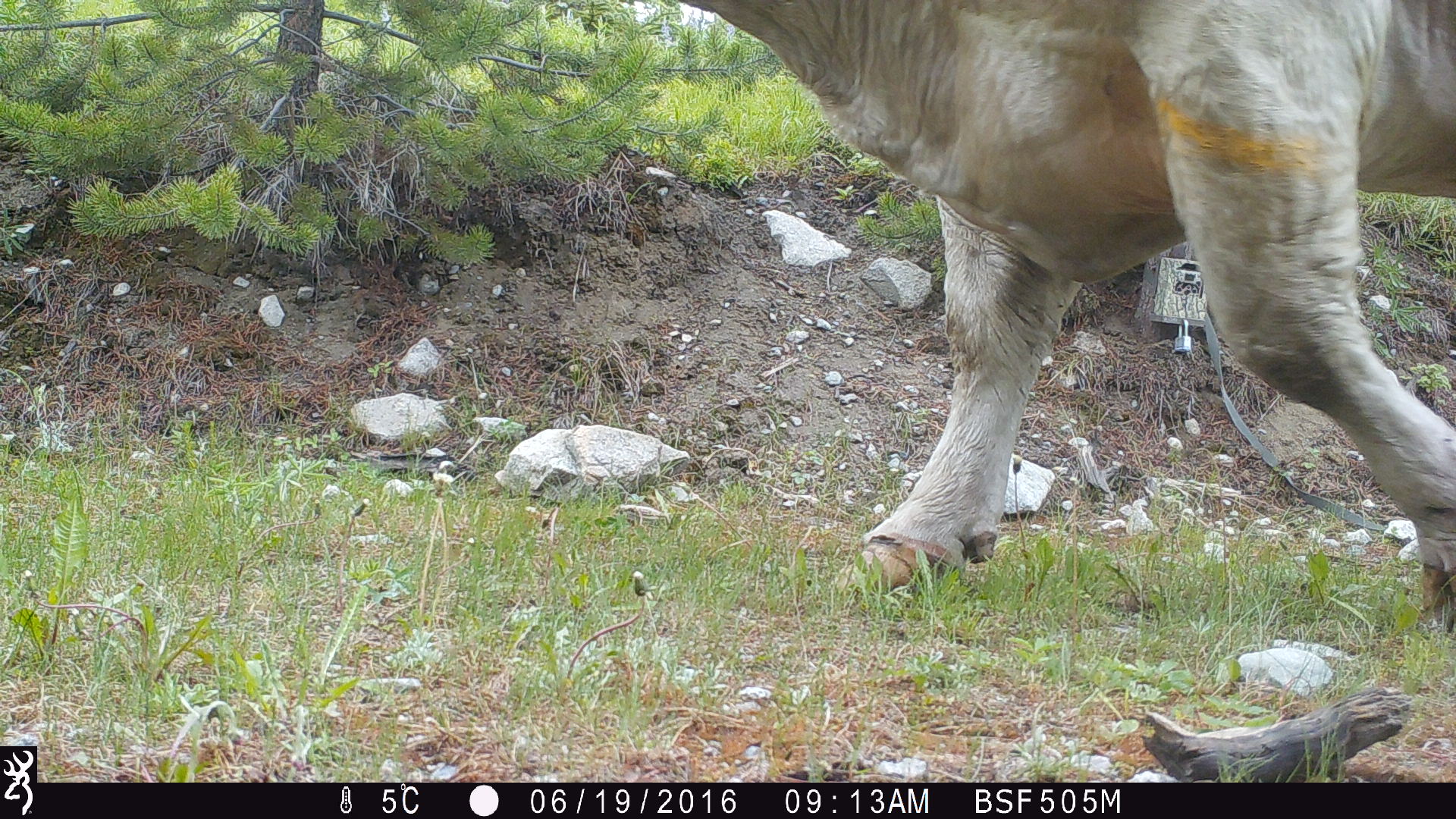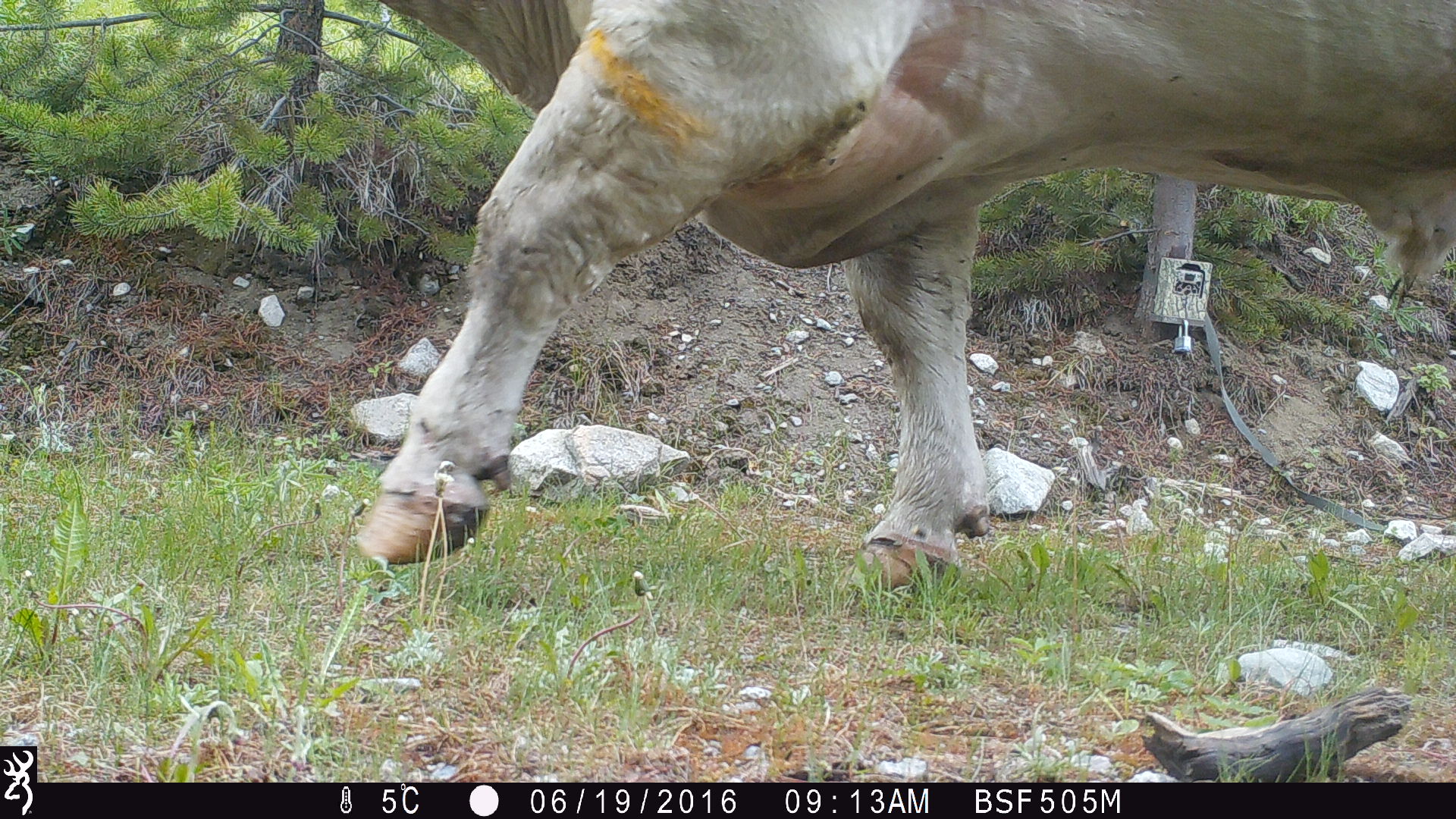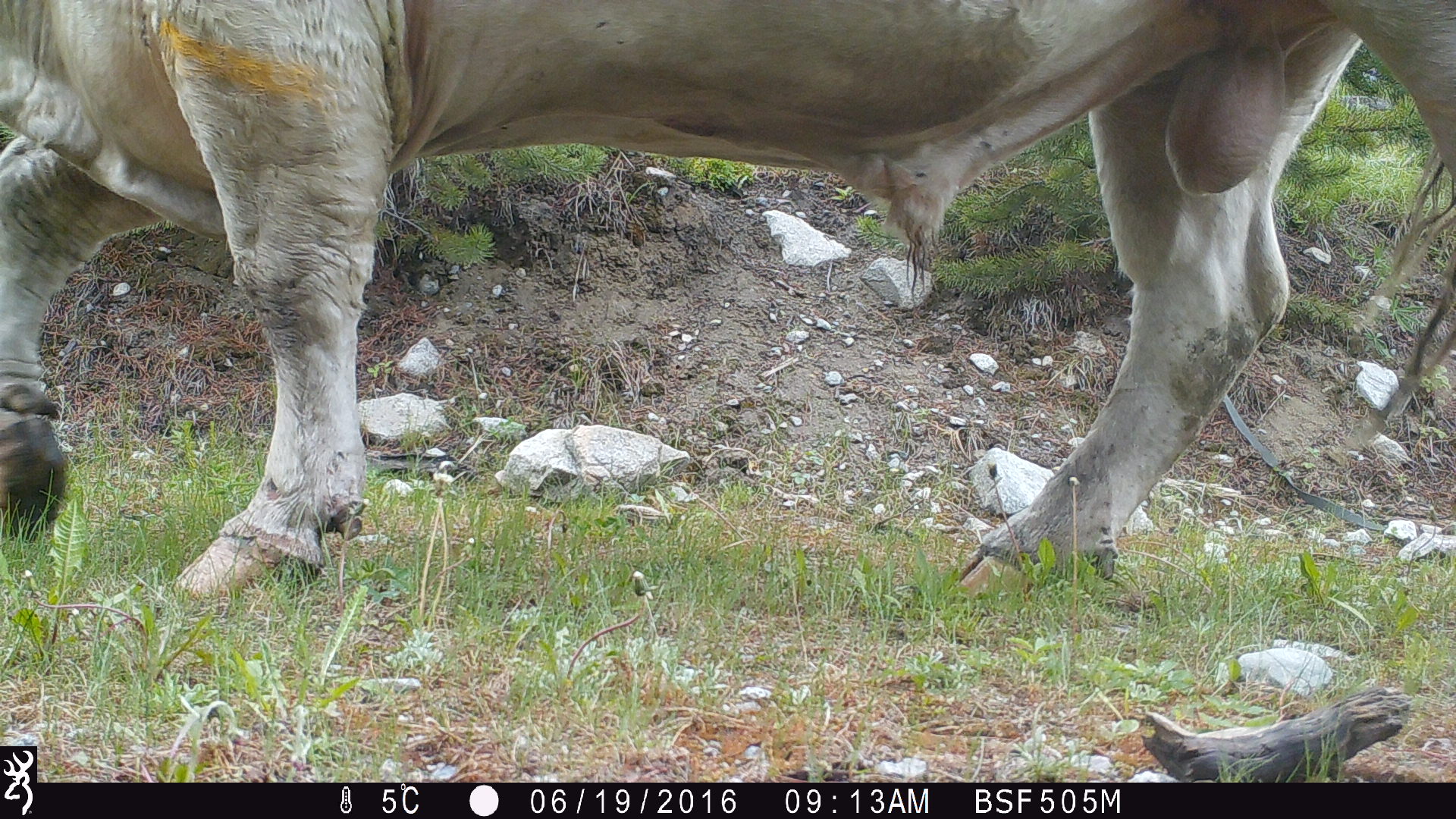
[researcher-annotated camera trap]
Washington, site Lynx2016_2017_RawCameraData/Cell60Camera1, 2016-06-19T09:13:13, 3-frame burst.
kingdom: Animalia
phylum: Chordata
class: Mammalia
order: Artiodactyla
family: Bovidae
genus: Bos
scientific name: Bos taurus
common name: domestic cattle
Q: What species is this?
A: Domestic cattle (Bos taurus).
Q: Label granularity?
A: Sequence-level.